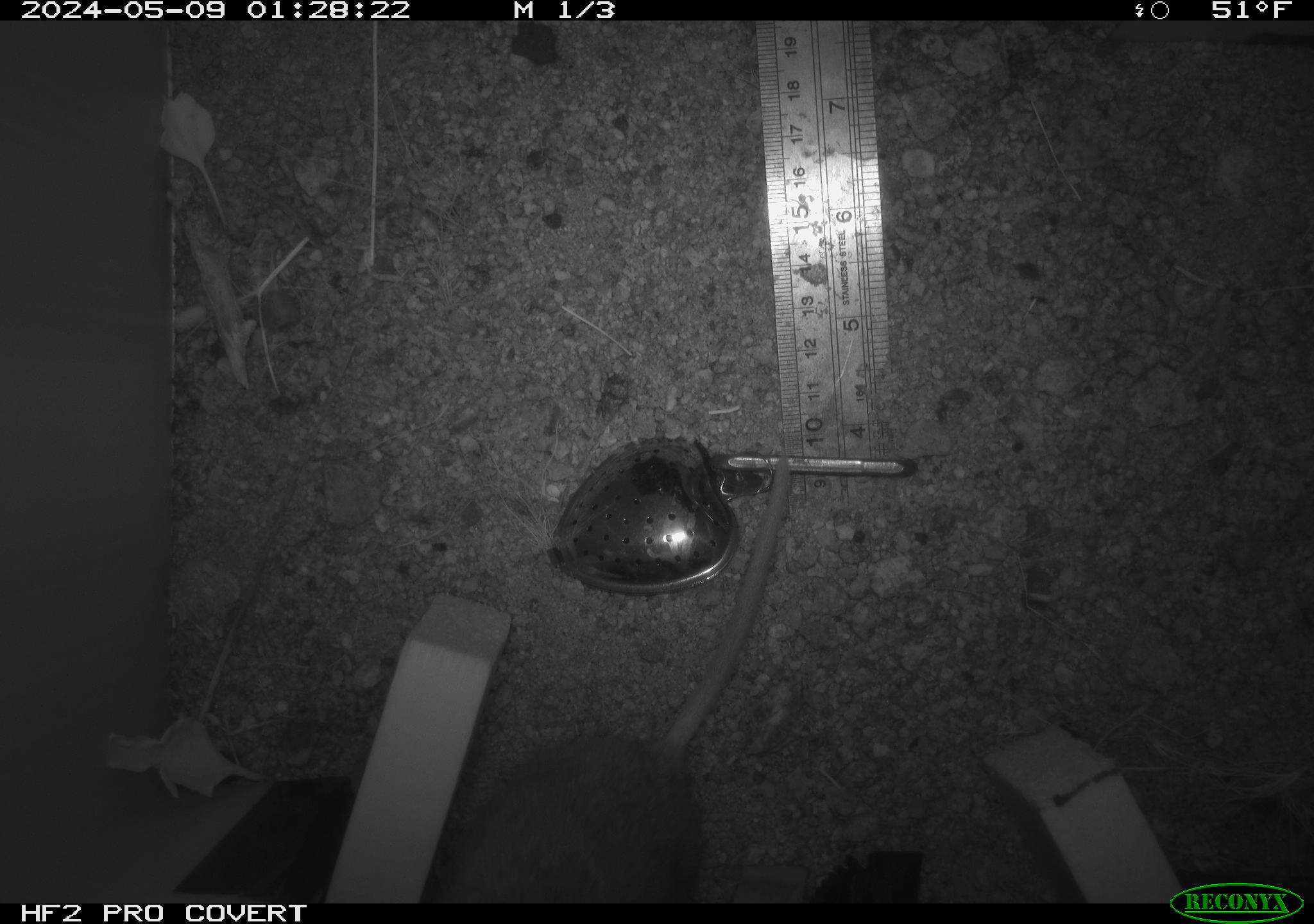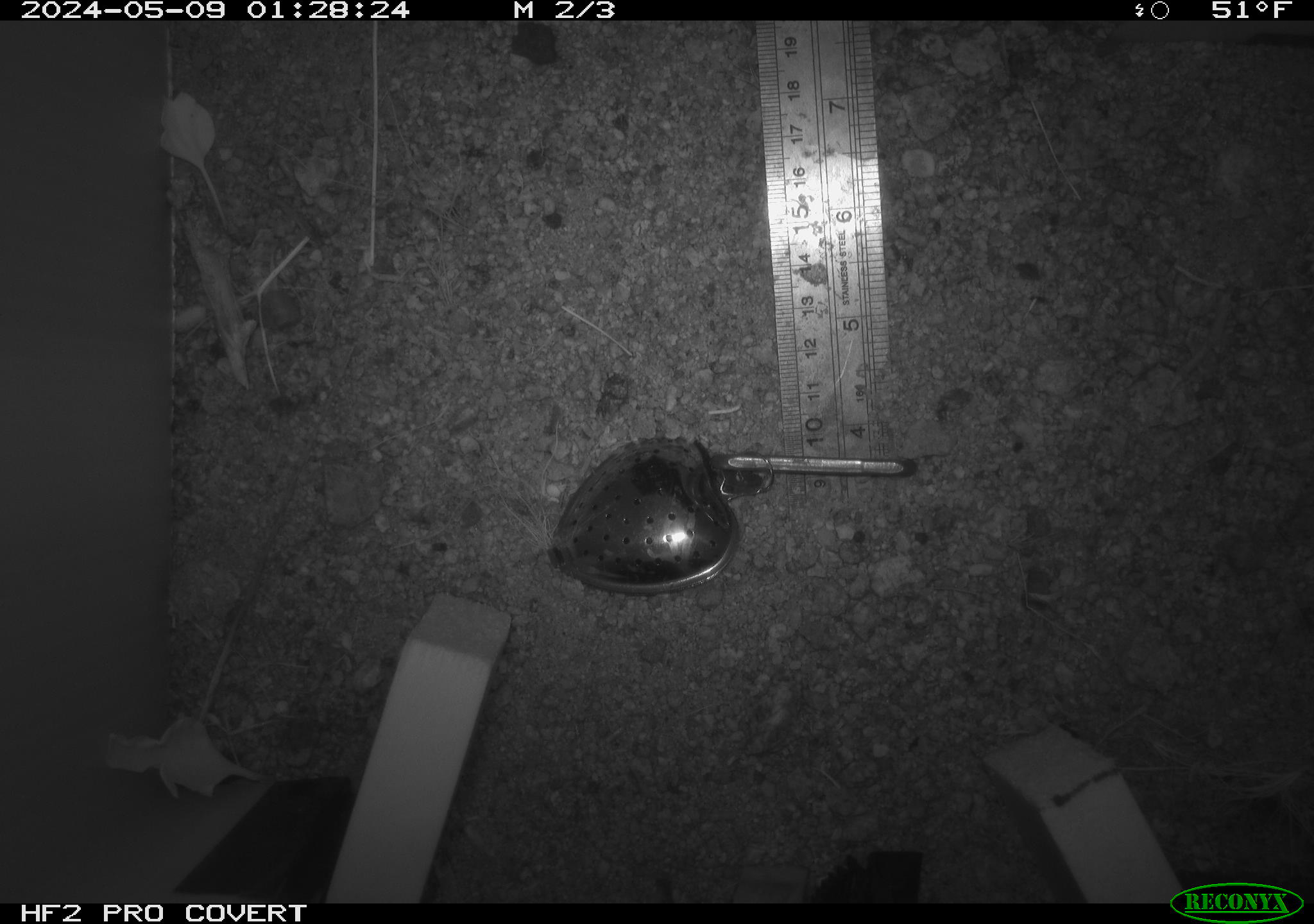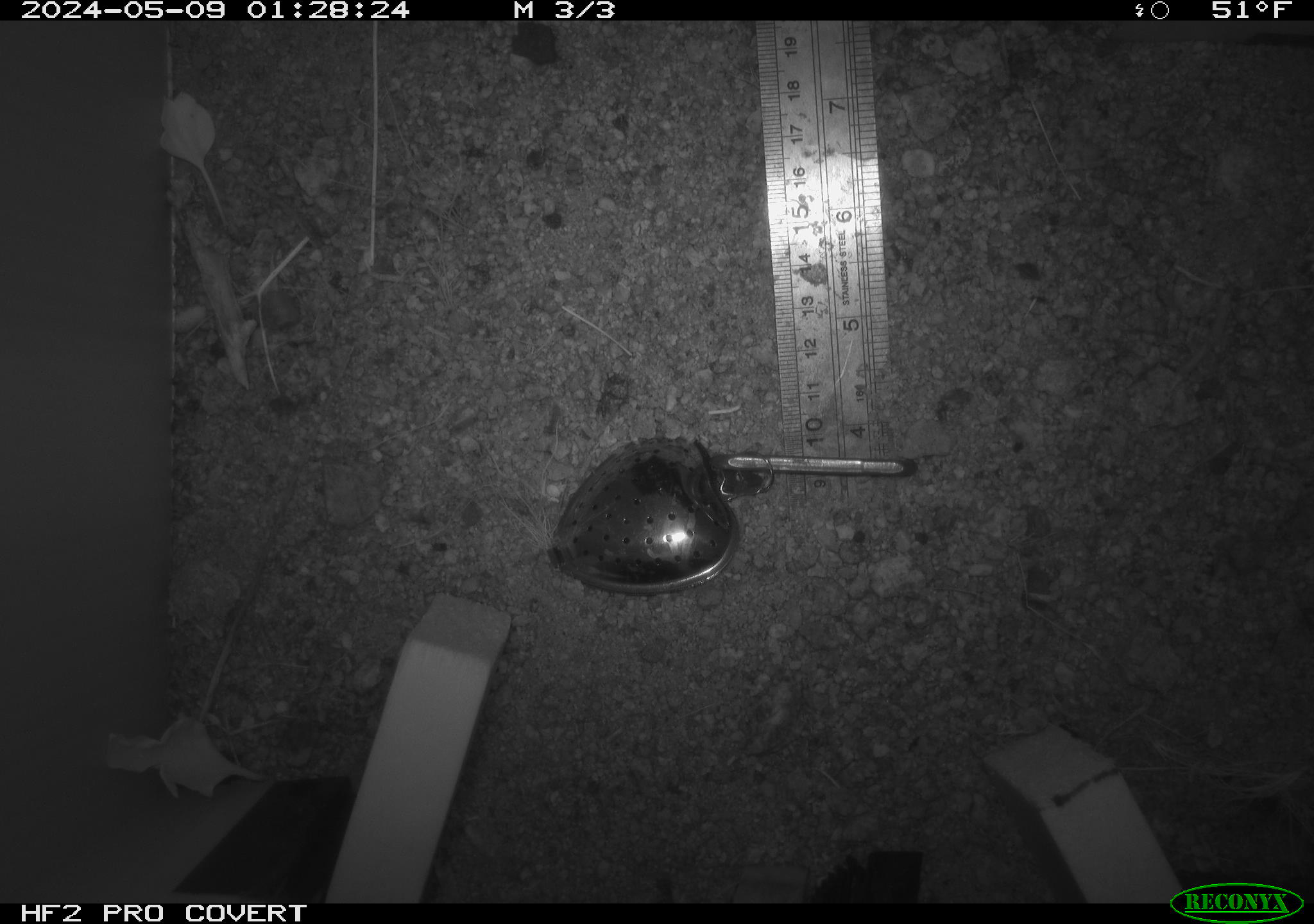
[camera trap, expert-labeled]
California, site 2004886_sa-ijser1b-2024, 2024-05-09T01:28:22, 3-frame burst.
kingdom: Animalia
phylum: Chordata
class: Mammalia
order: Rodentia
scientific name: Rodentia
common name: woodrat or rat or mouse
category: woodrat or rat or mouse species